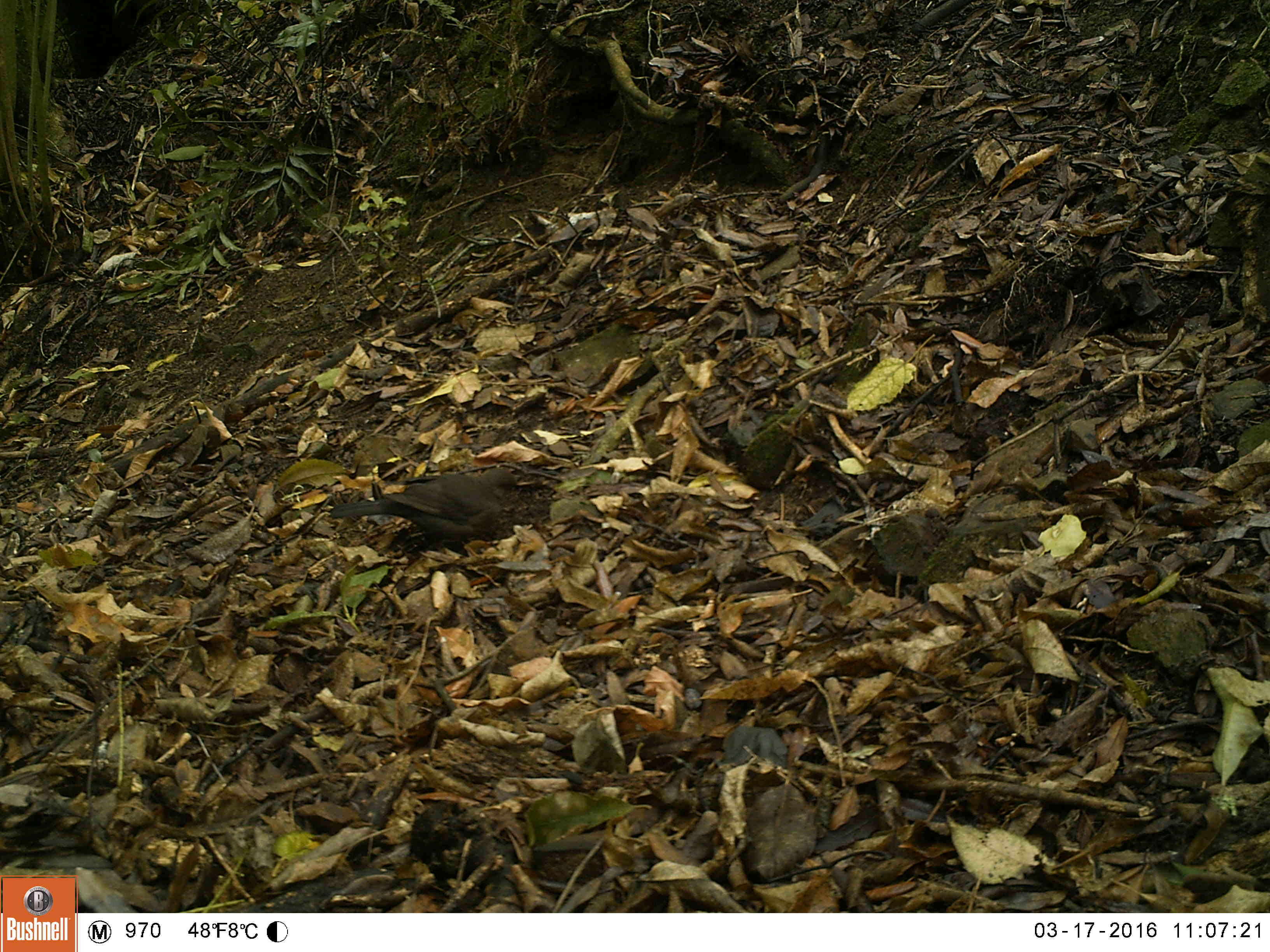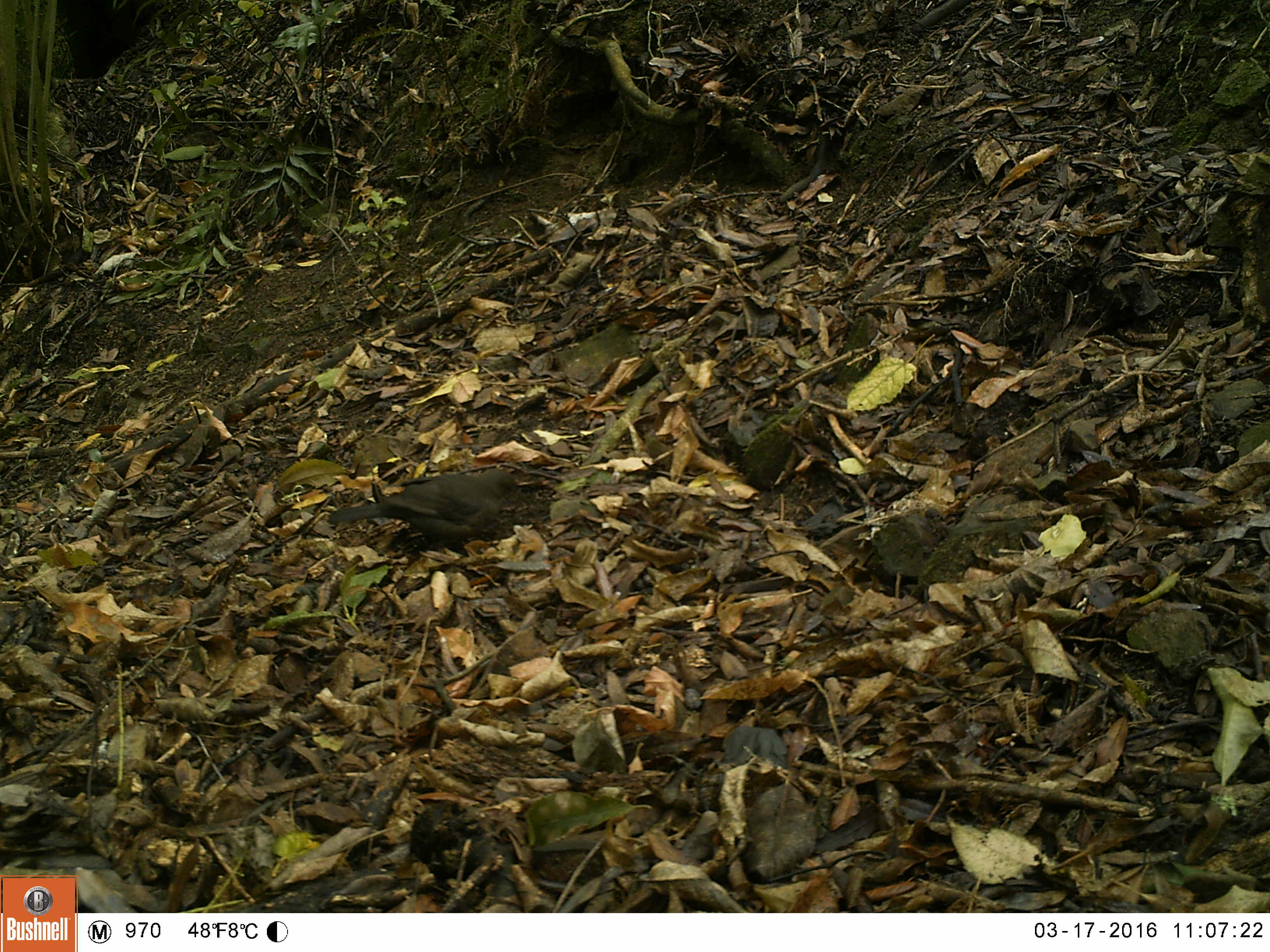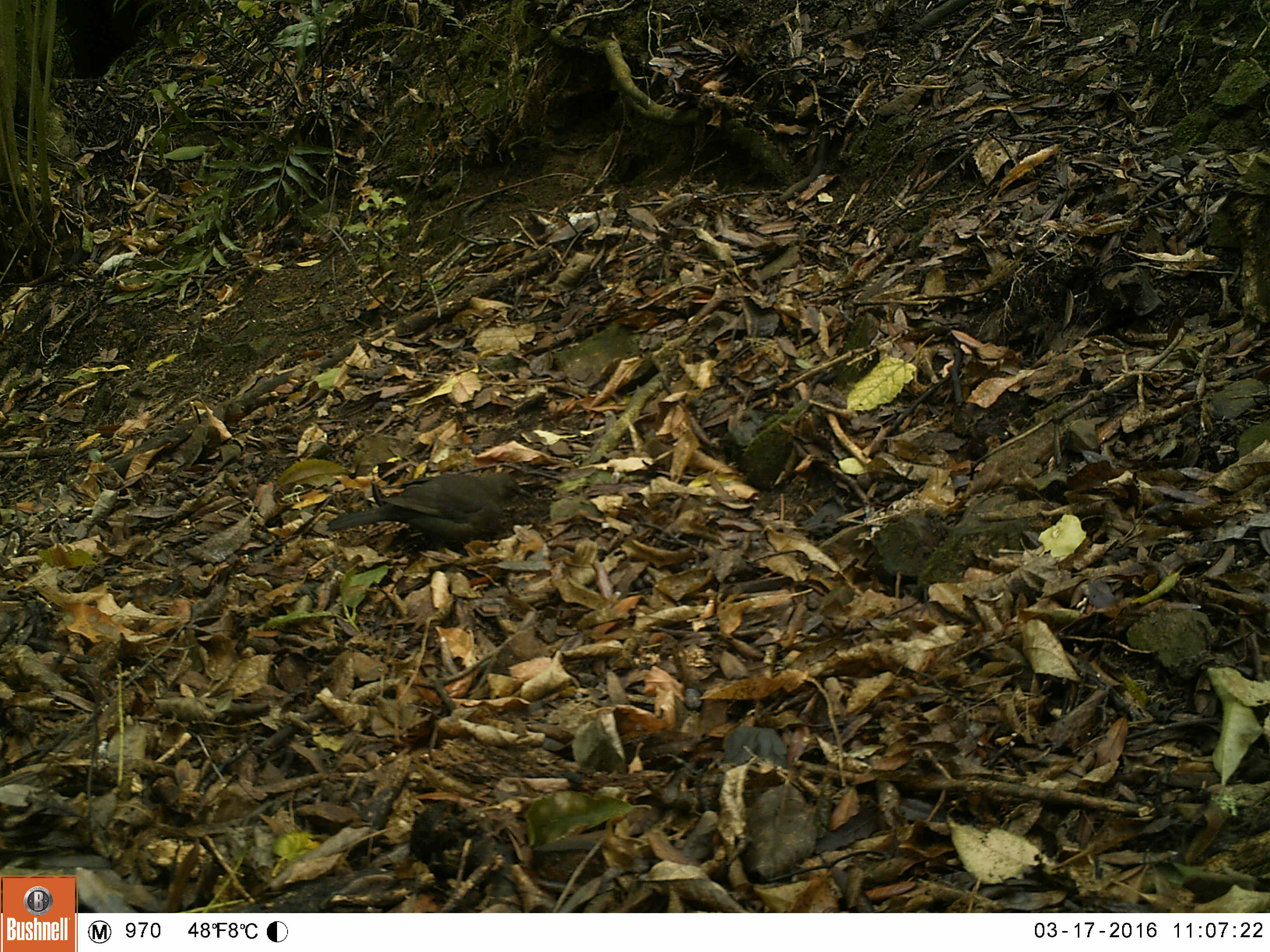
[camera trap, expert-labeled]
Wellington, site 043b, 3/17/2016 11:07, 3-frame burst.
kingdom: Animalia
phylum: Chordata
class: Aves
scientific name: Aves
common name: bird